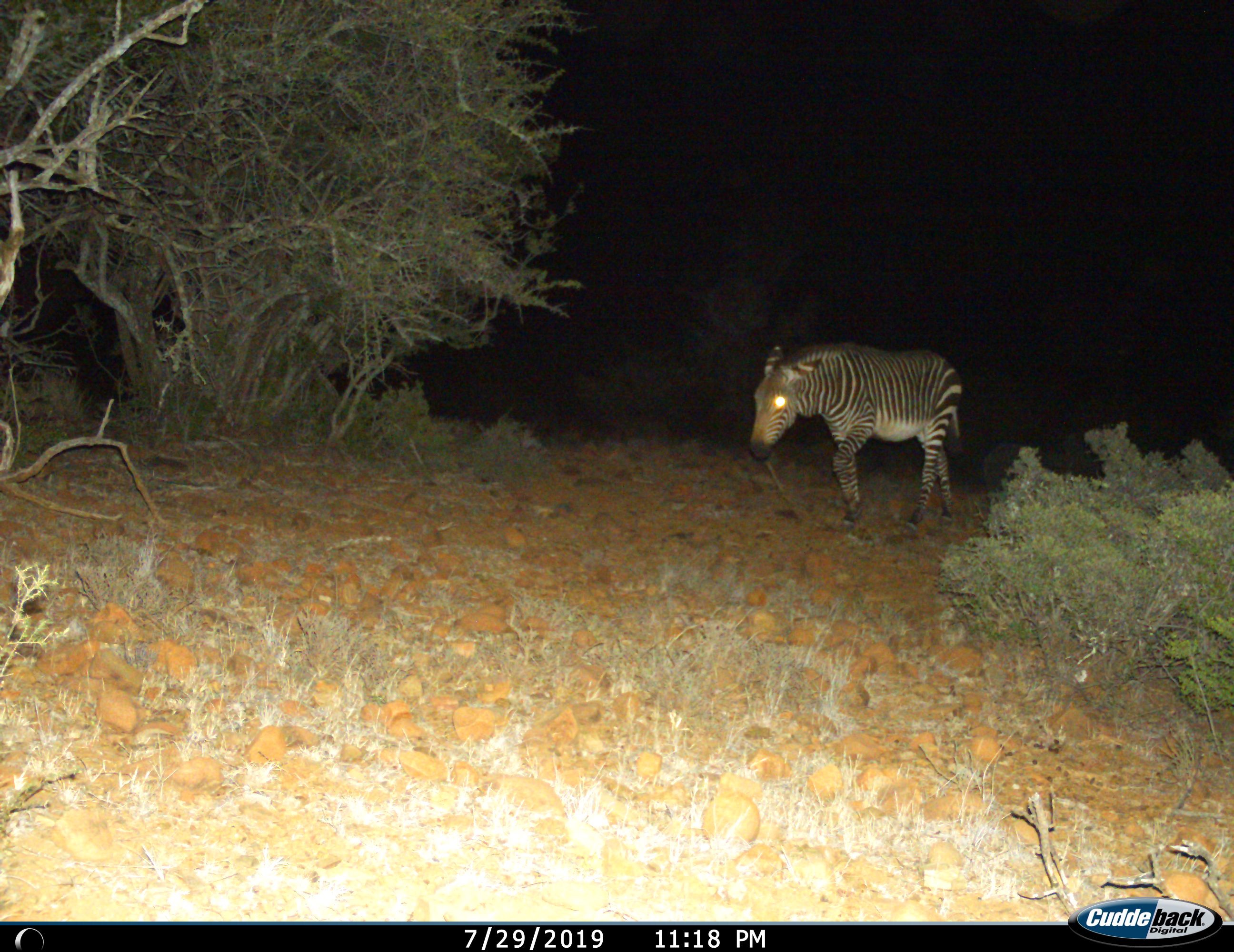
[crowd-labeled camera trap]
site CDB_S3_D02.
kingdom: Animalia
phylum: Chordata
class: Mammalia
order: Perissodactyla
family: Equidae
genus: Equus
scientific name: Equus zebra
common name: mountain zebra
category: zebramountain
Zebramountain (mountain zebra) (Equus zebra), count 1. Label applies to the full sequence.